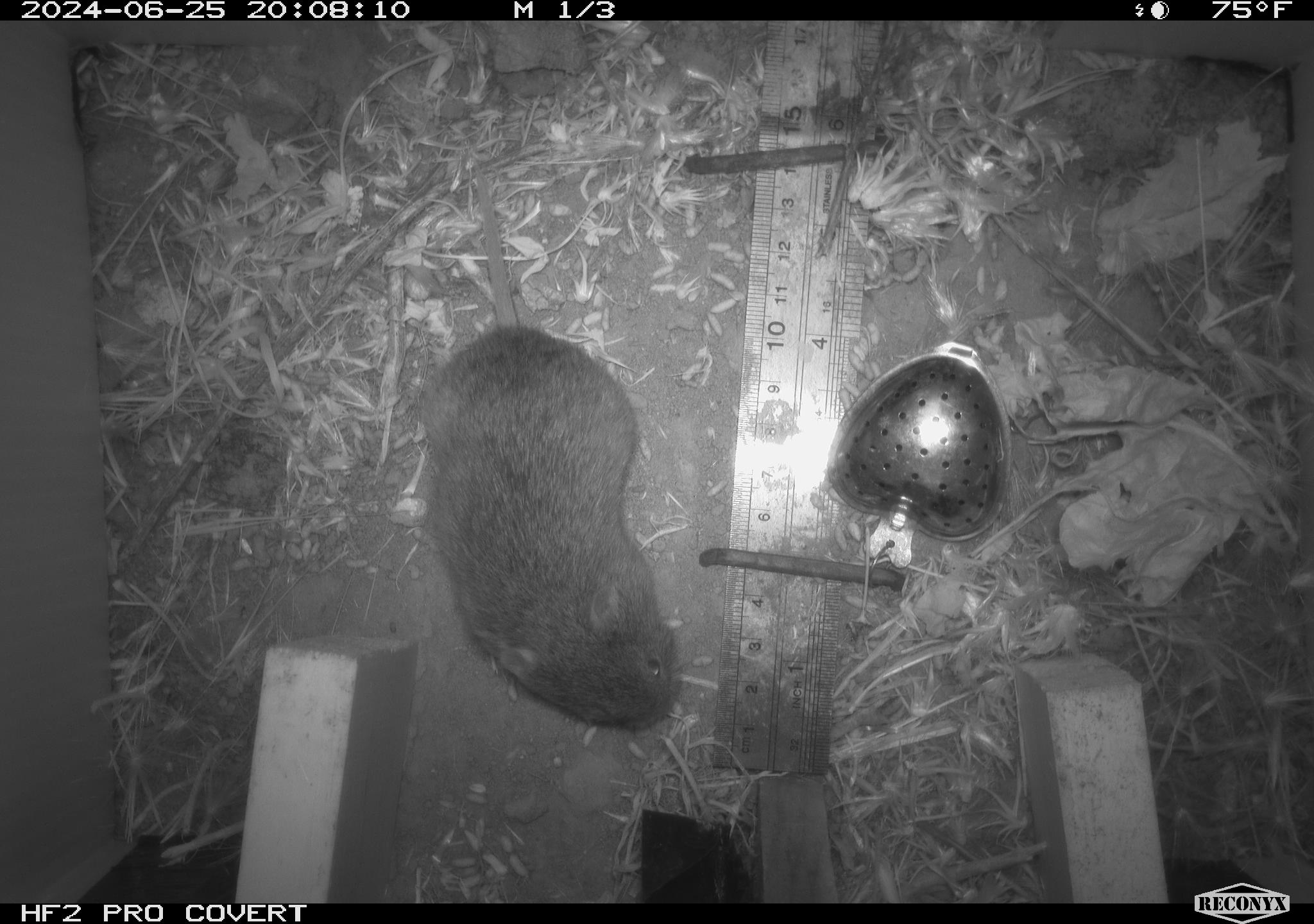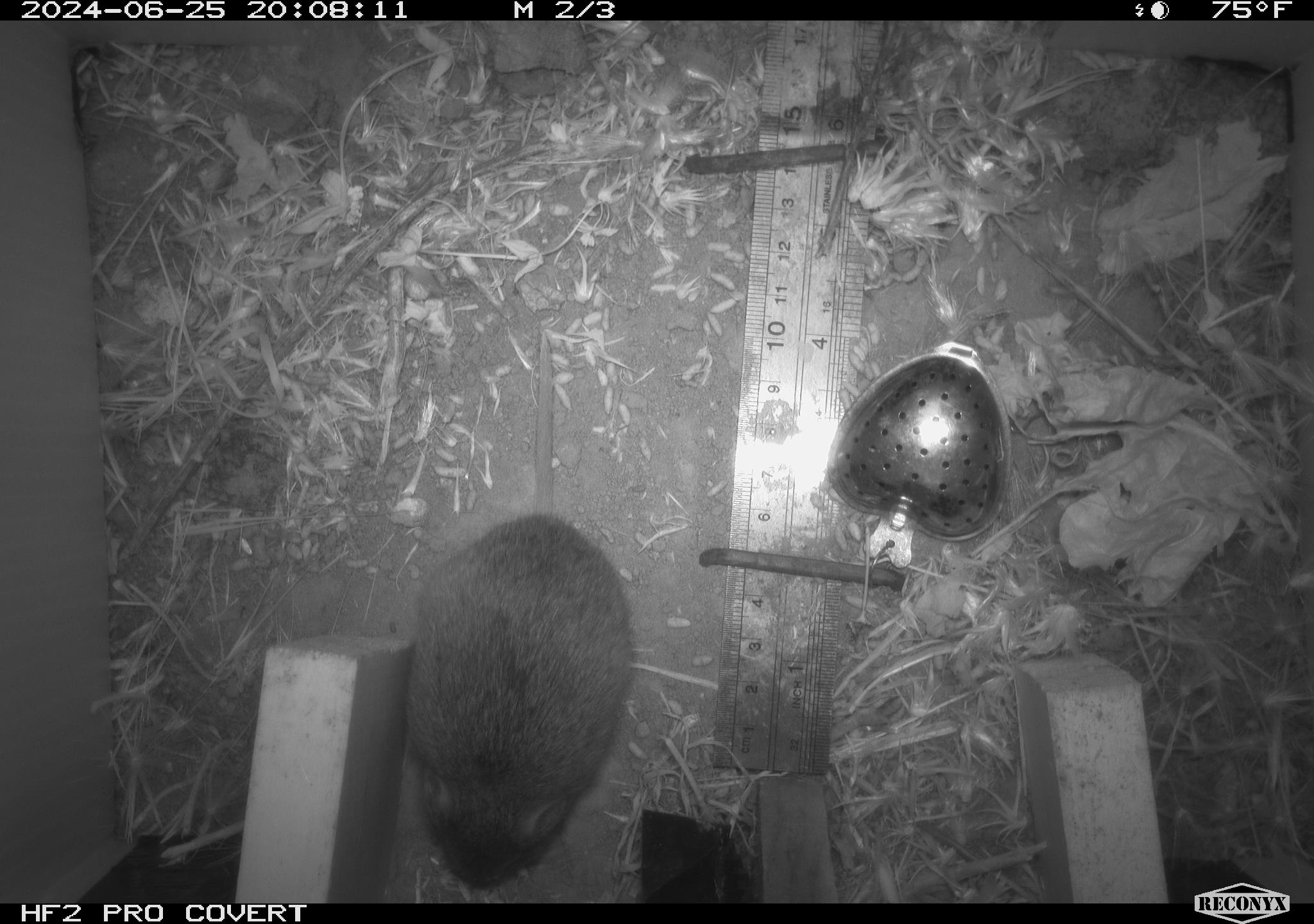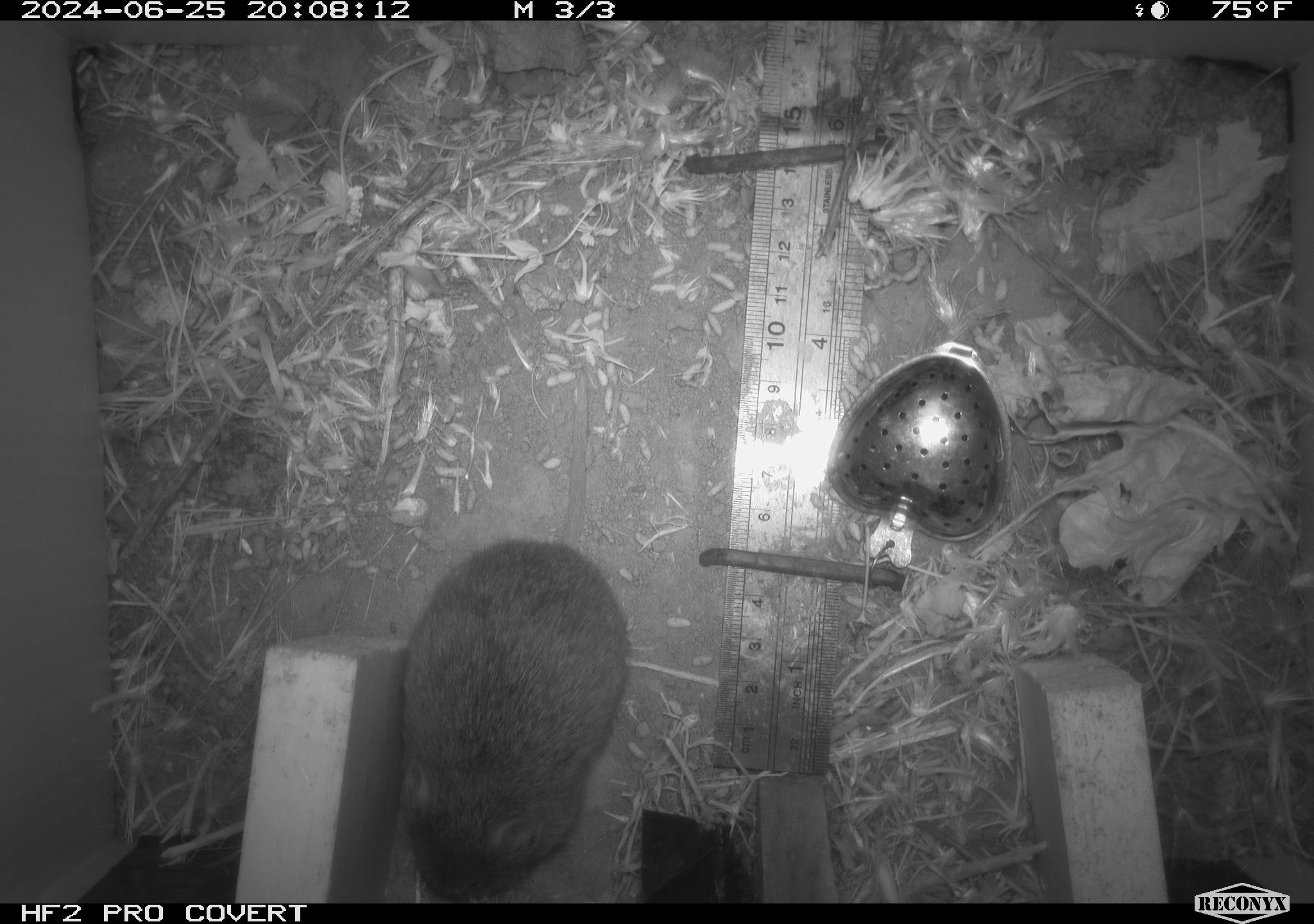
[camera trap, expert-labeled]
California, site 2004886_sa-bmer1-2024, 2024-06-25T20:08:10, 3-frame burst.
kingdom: Animalia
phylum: Chordata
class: Mammalia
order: Rodentia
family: Cricetidae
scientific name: Cricetidae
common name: hamsters, voles, lemmings, and allies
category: cricetidae family